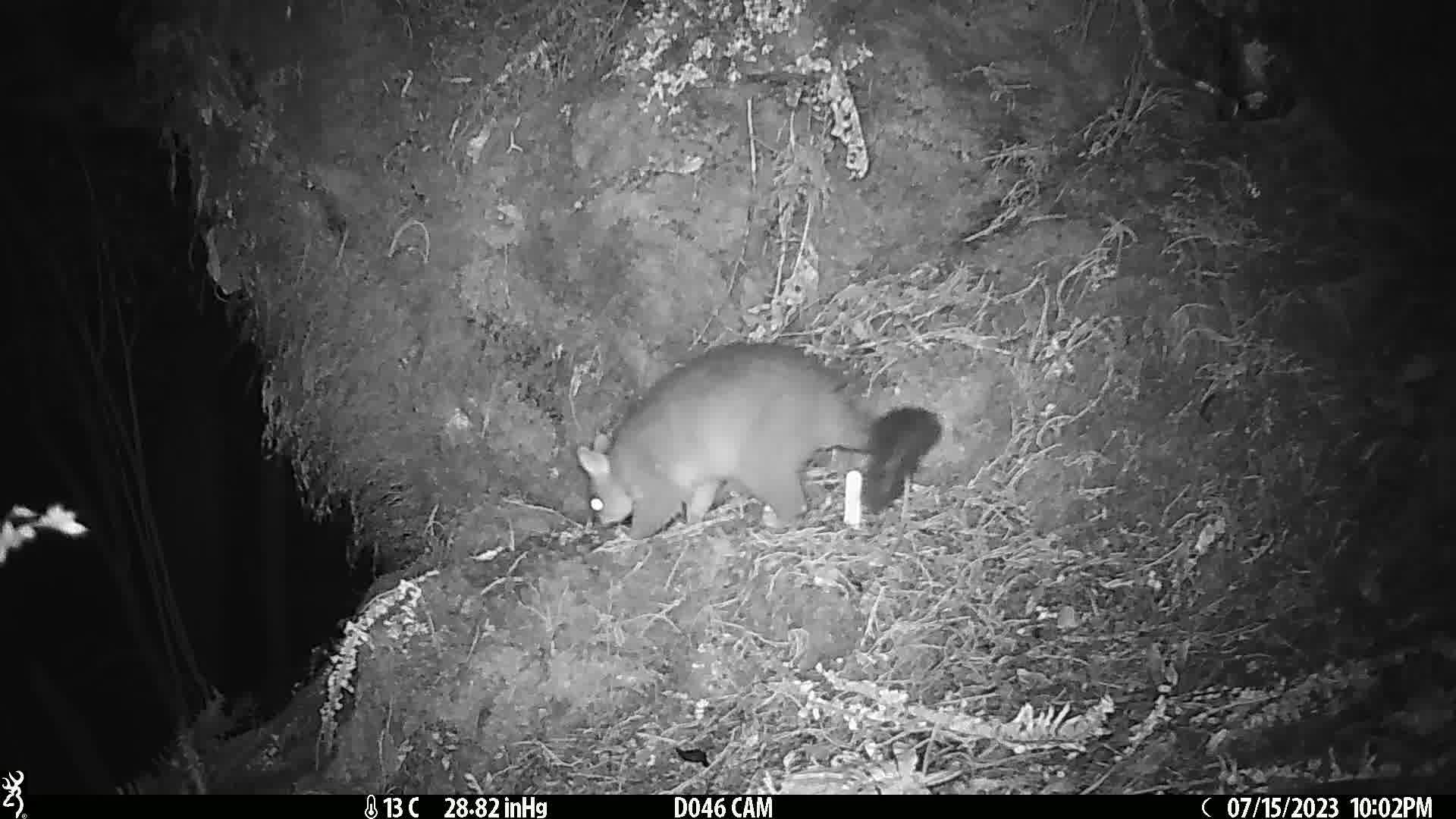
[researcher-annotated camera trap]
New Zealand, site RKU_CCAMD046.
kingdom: Animalia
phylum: Chordata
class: Mammalia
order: Diprotodontia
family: Phalangeridae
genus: Trichosurus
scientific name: Trichosurus vulpecula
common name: common brushtail possum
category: possum